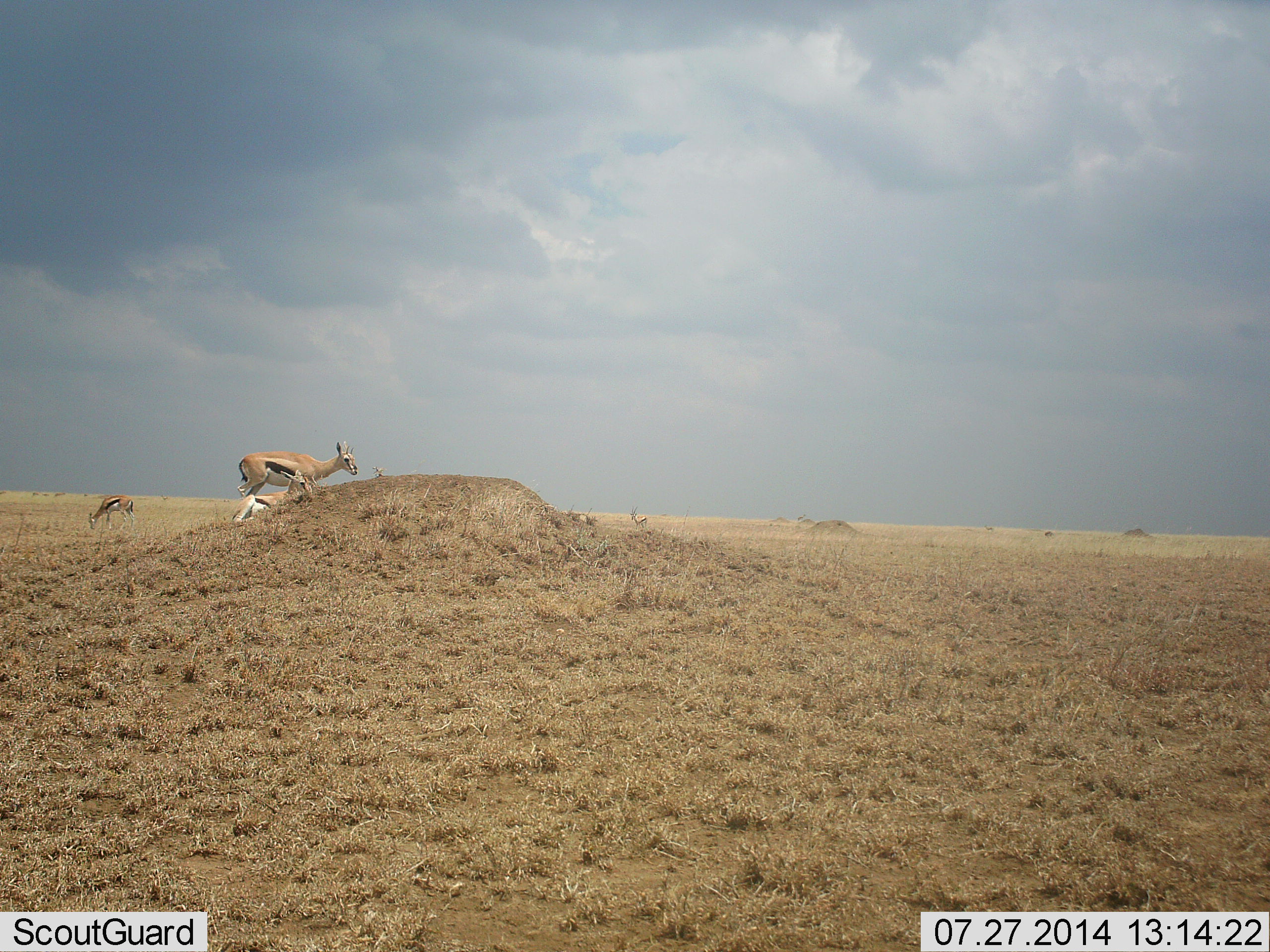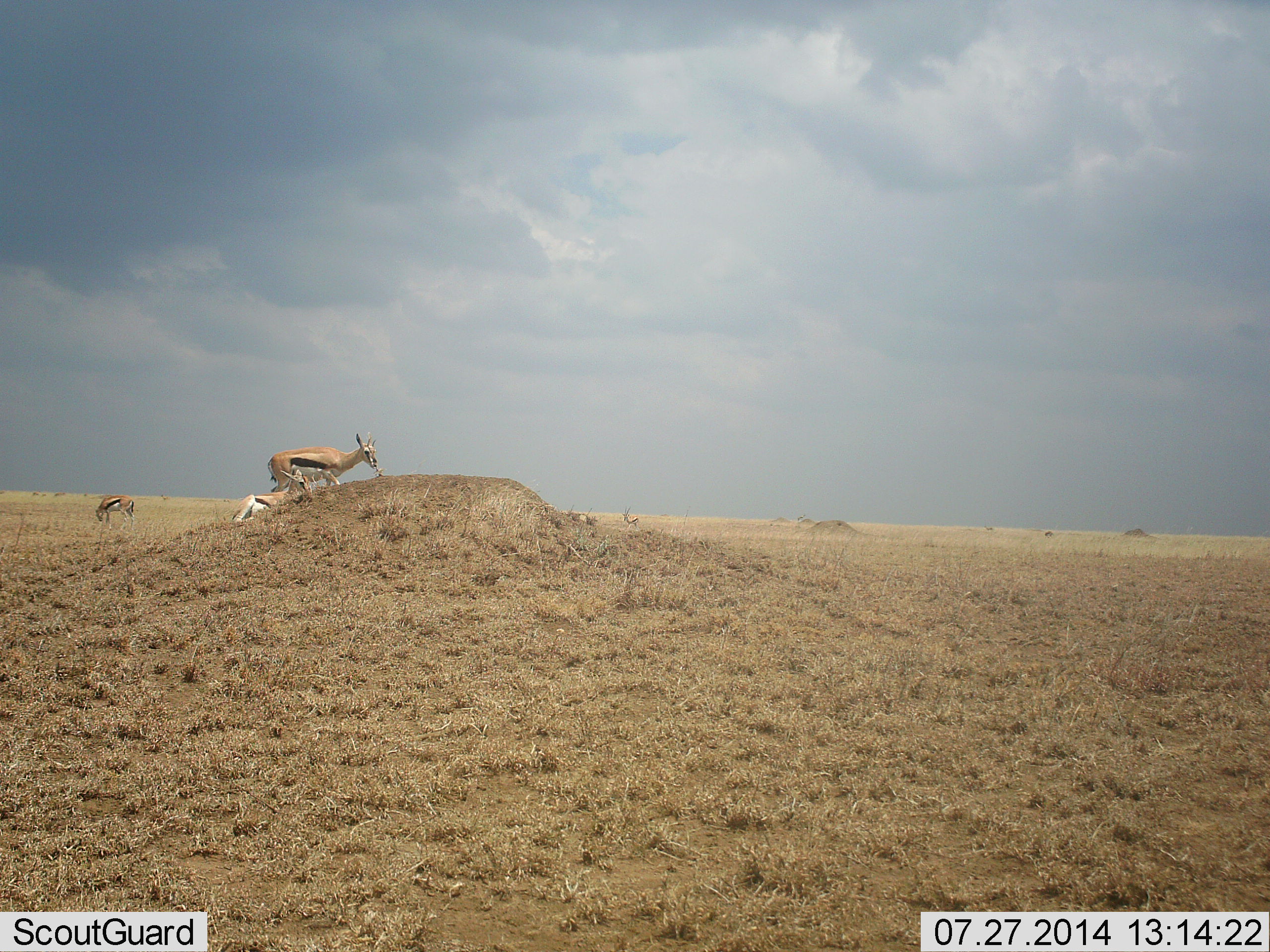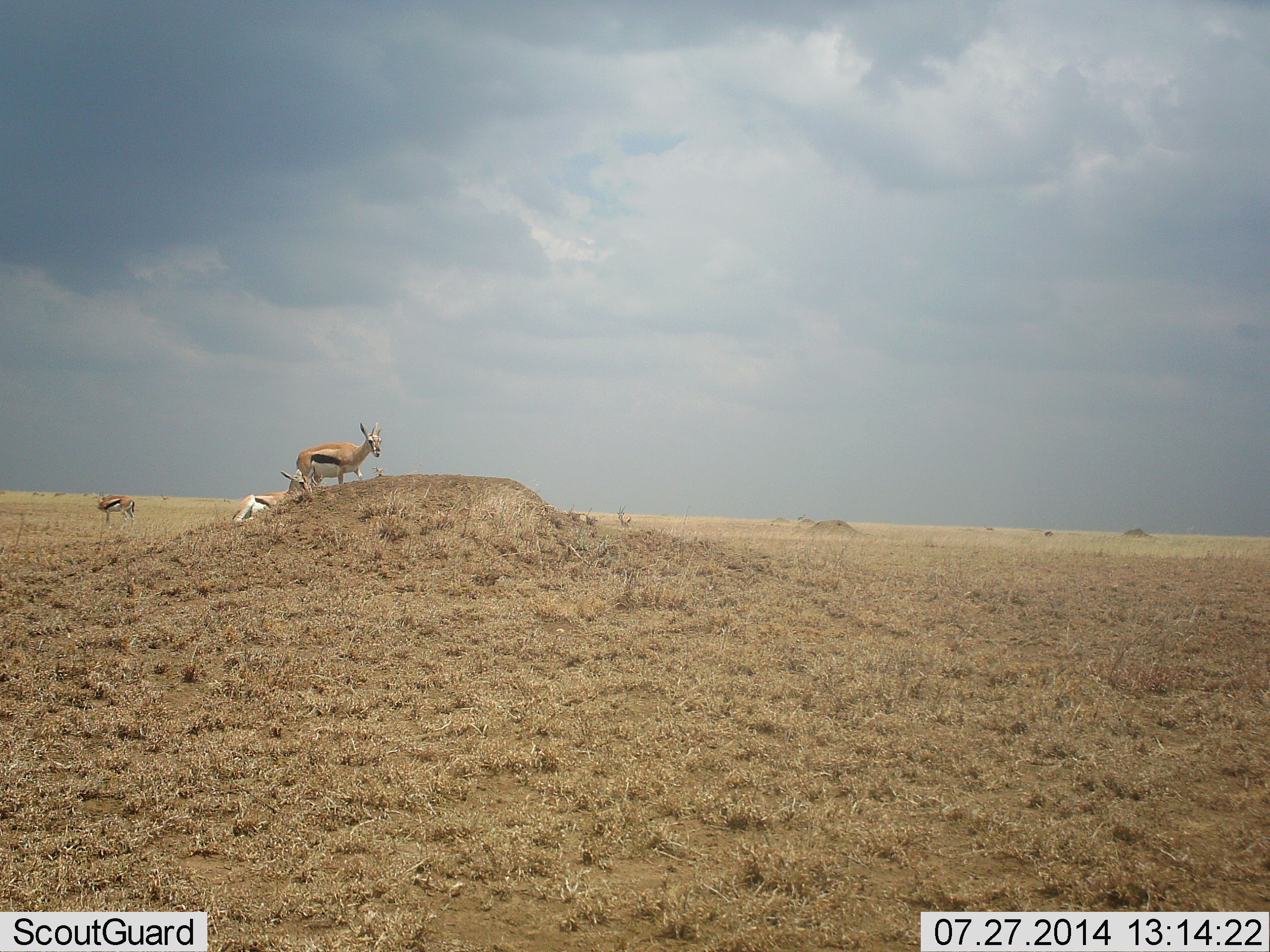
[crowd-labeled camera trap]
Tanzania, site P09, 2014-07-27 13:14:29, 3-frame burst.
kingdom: Animalia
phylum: Chordata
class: Mammalia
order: Artiodactyla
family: Bovidae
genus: Eudorcas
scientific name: Eudorcas thomsonii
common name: thomson's gazelle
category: gazellethomsons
Gazellethomsons (thomson's gazelle) (Eudorcas thomsonii), count 4. Behavior (volunteer vote fractions): standing 60%, resting 50%, moving 90%, interacting 0%. Young present (vote fraction): 10%. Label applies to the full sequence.